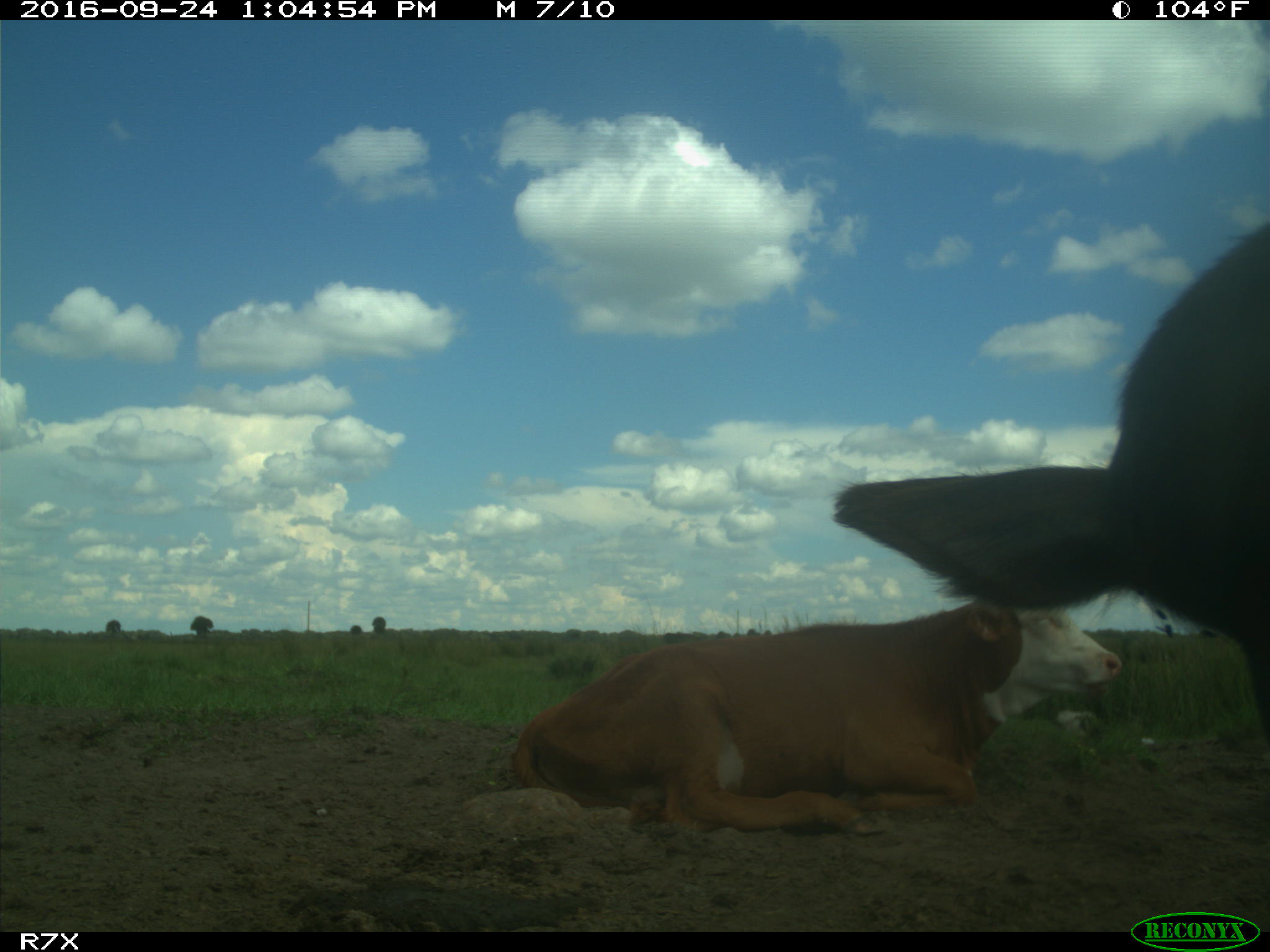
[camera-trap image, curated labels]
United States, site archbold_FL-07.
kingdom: Animalia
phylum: Chordata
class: Mammalia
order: Artiodactyla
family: Bovidae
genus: Bos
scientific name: Bos taurus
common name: domestic cow